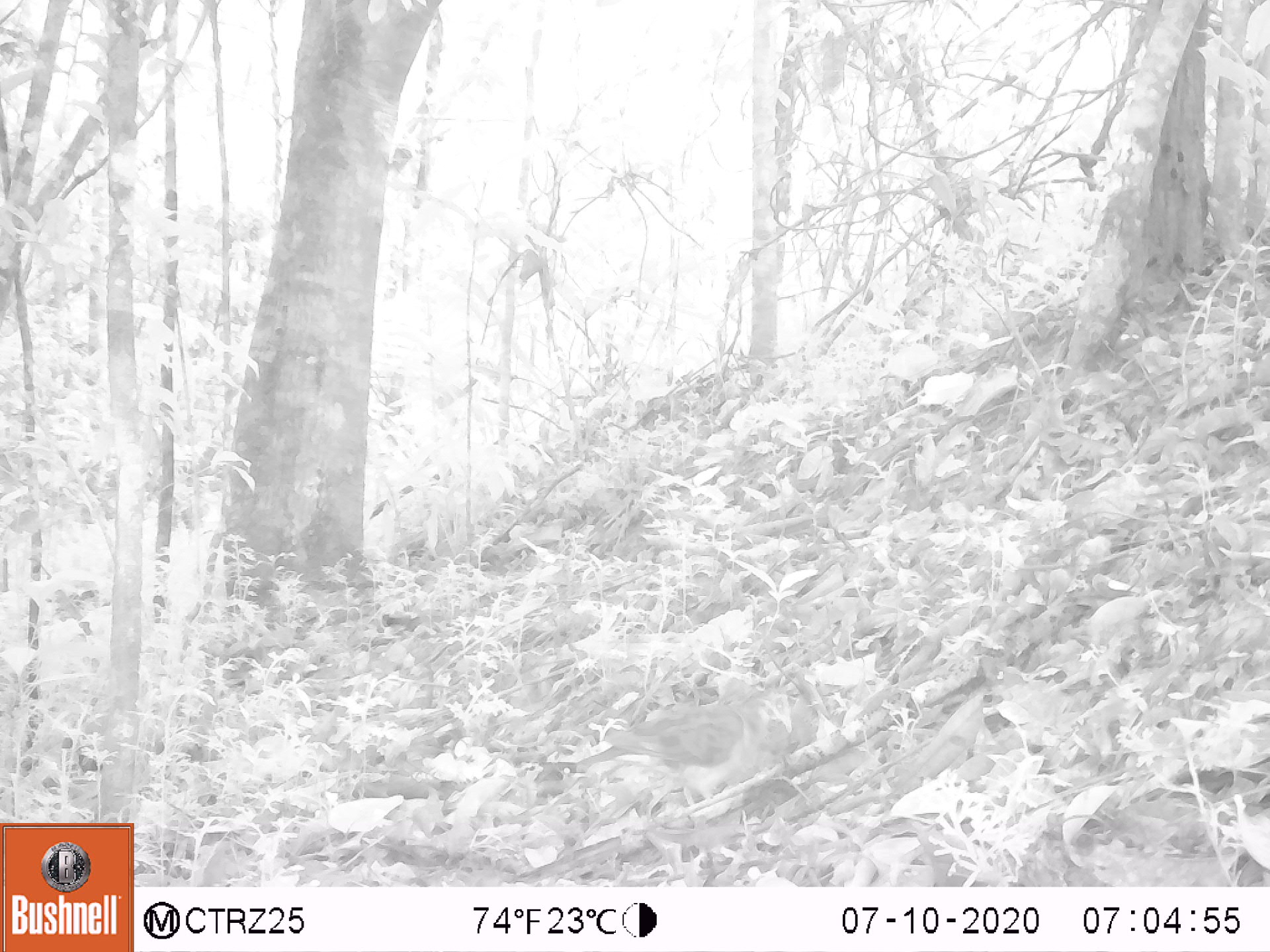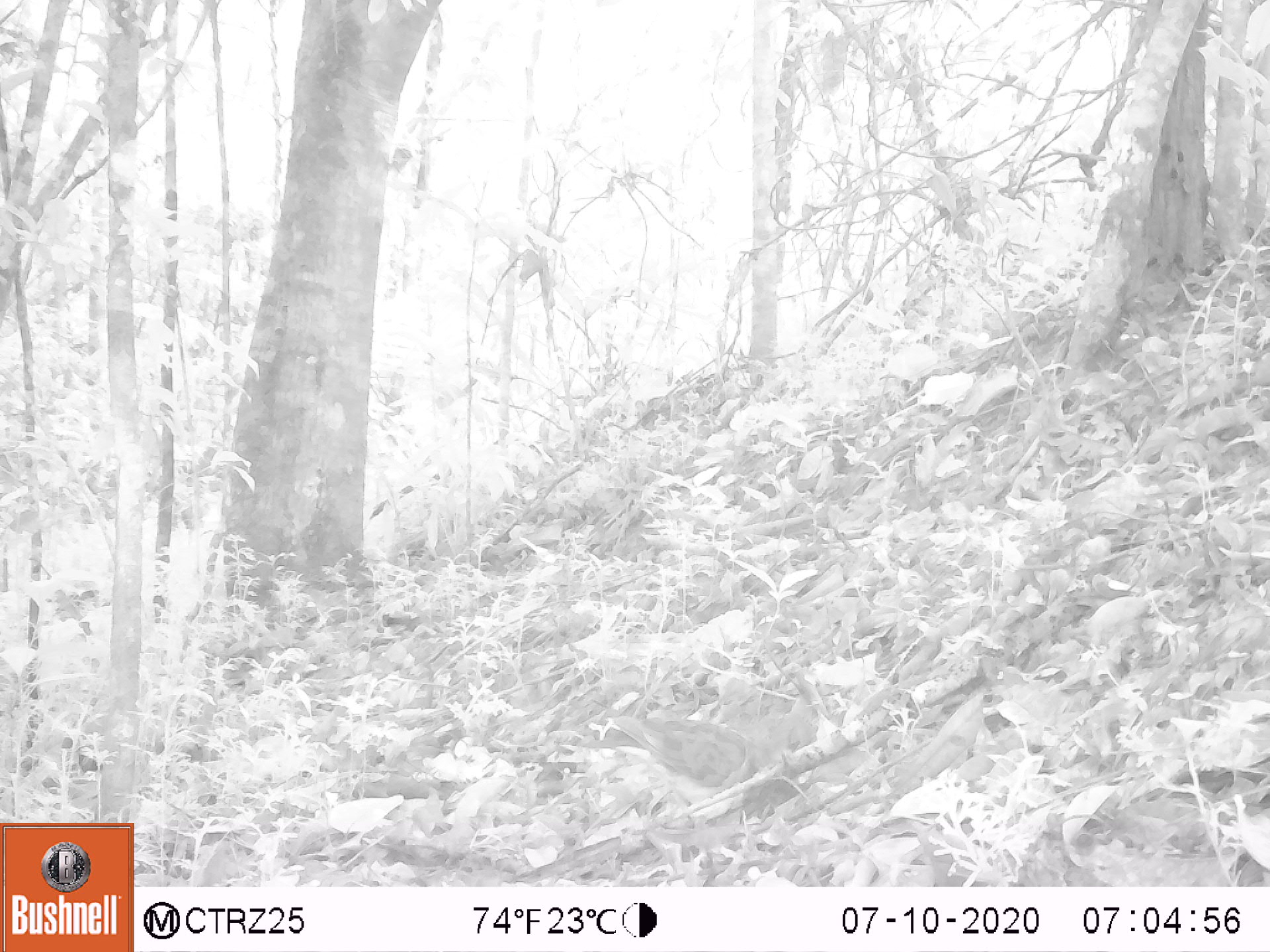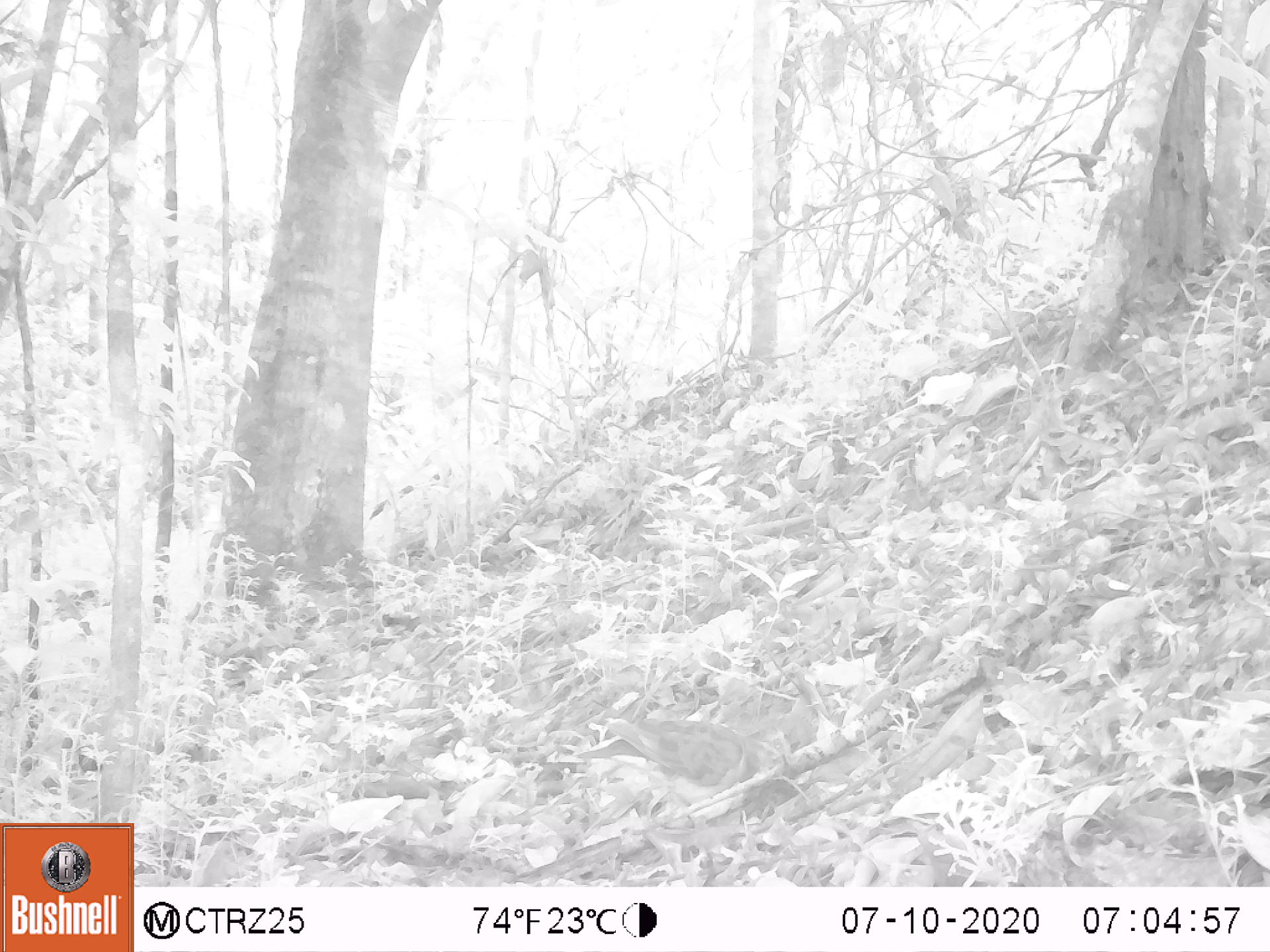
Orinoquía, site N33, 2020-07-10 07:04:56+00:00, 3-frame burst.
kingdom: Animalia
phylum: Chordata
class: Aves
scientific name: Aves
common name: bird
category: unknown bird